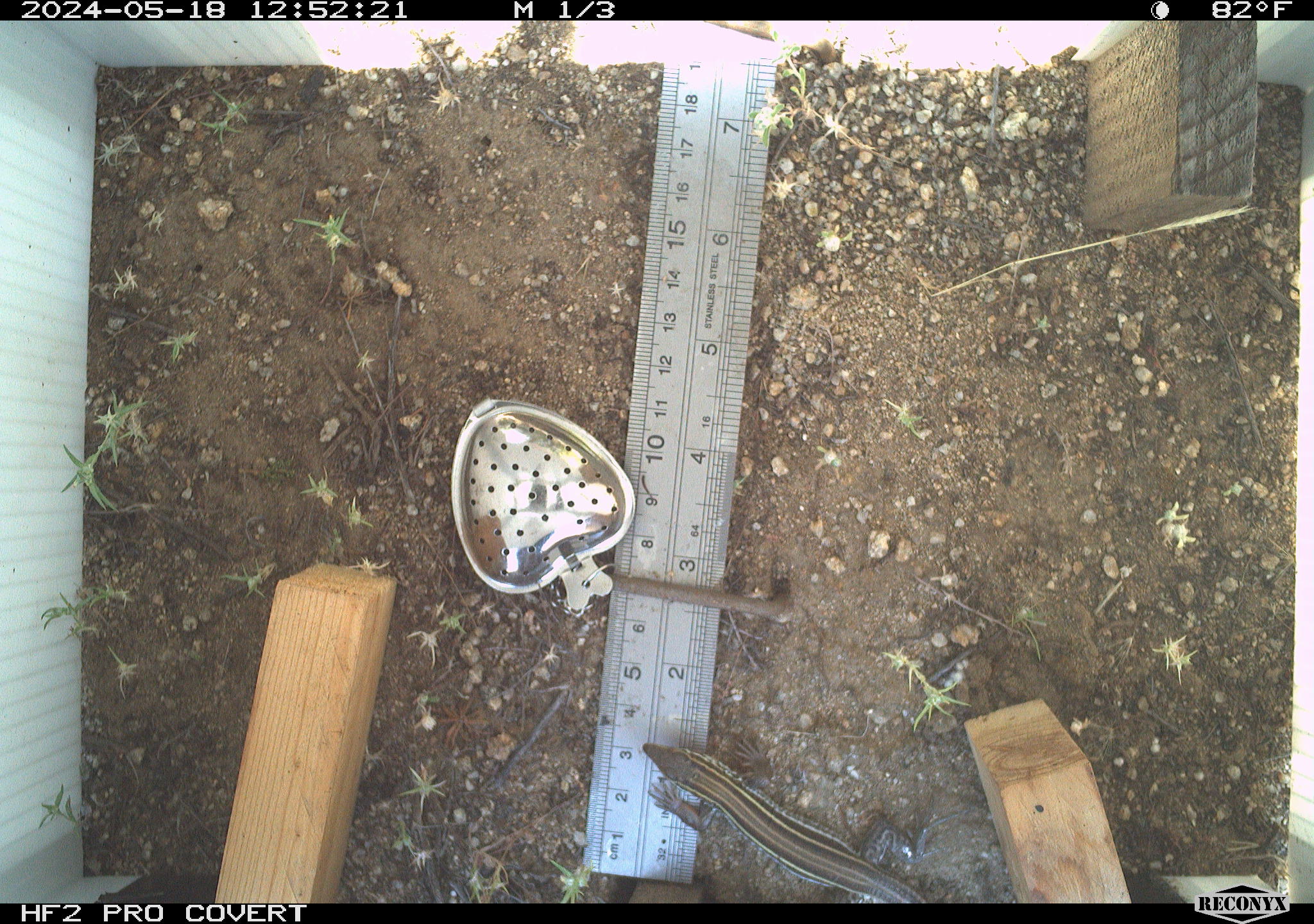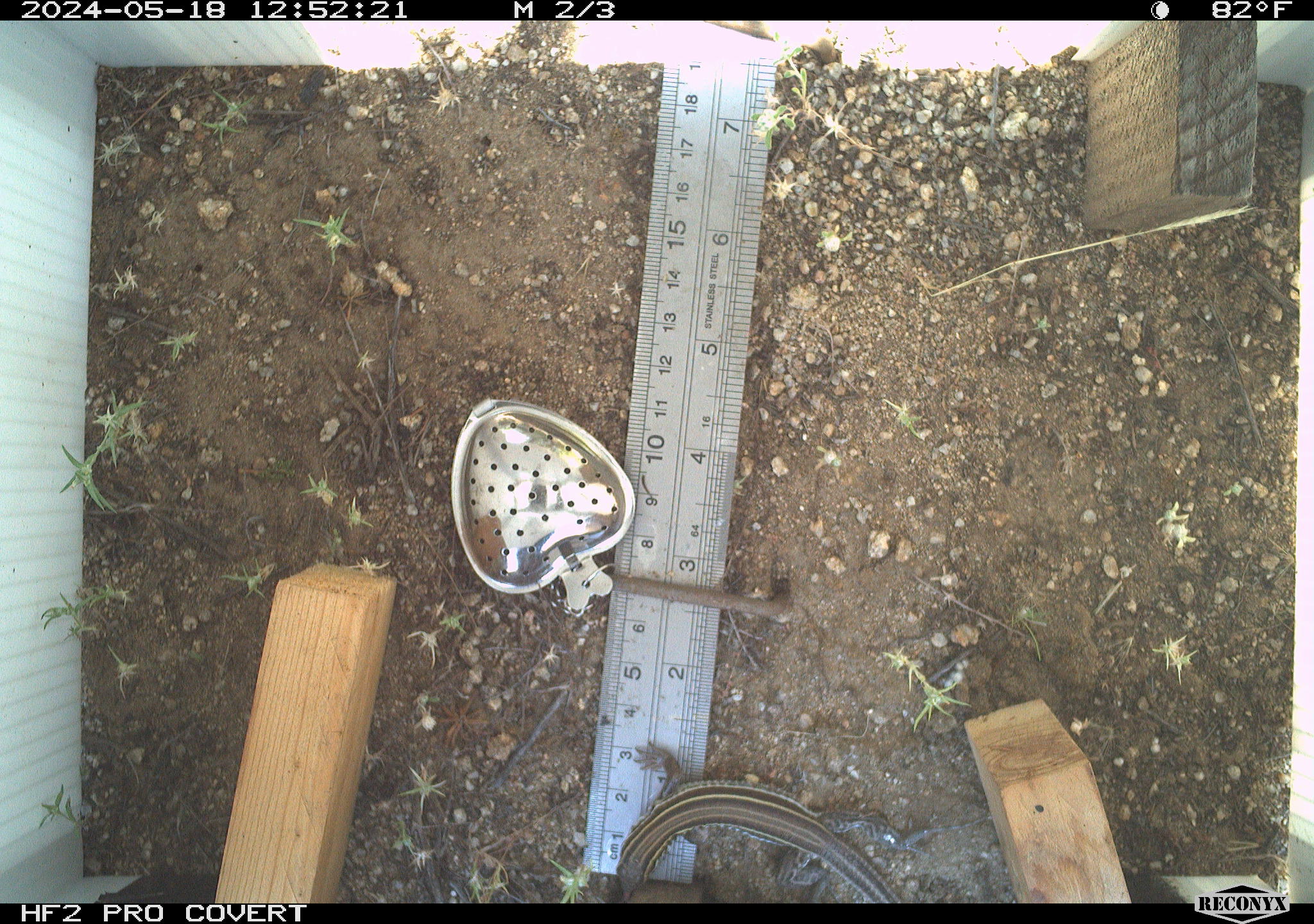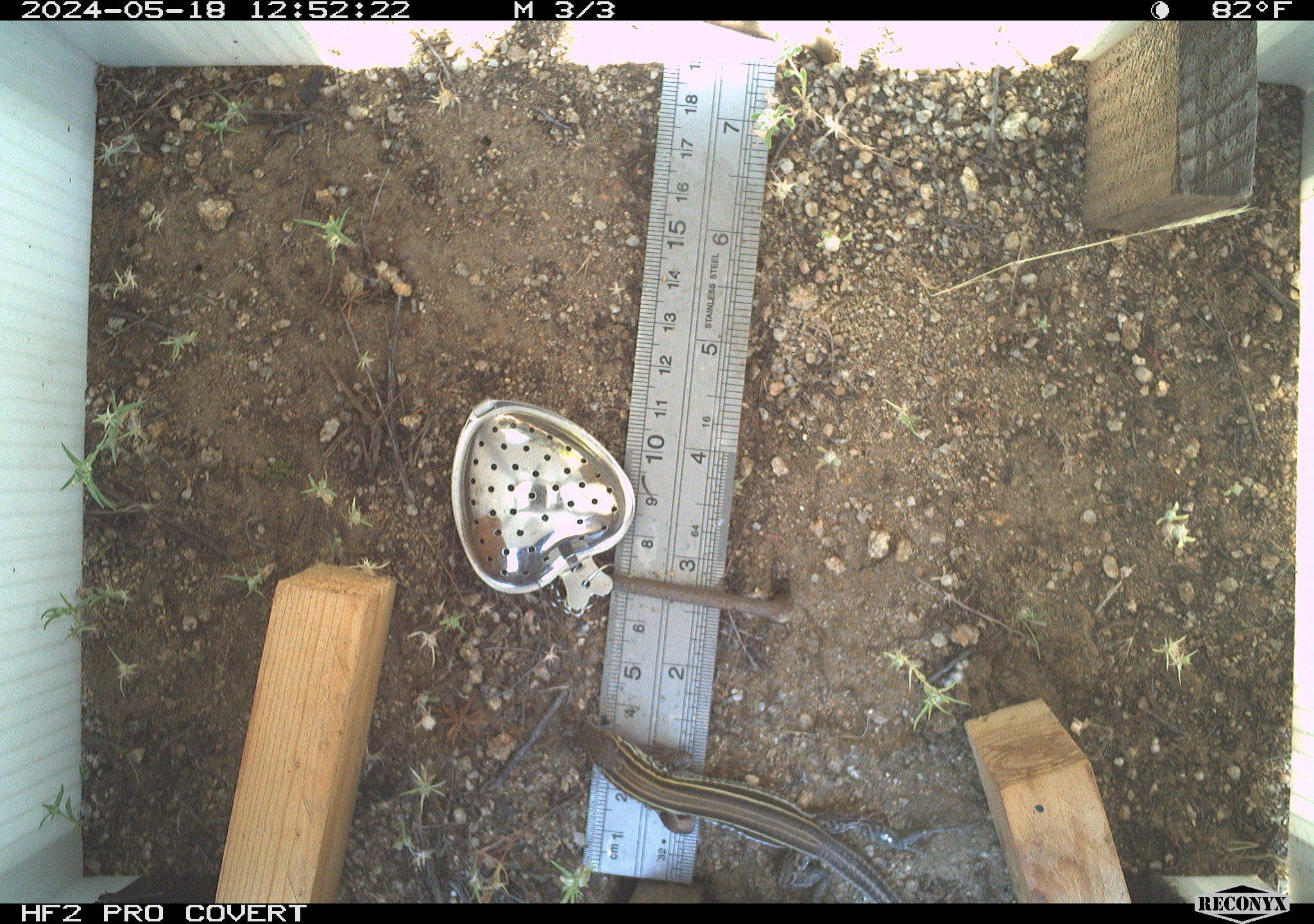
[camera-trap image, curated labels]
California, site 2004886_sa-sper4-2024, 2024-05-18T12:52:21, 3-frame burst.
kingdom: Animalia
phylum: Chordata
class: Reptilia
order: Squamata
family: Teiidae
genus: Aspidoscelis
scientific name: Aspidoscelis hyperythrus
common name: orange-throated whiptail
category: belding's orange-throated whiptail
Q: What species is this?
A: Belding's orange-throated whiptail (orange-throated whiptail) (Aspidoscelis hyperythrus).